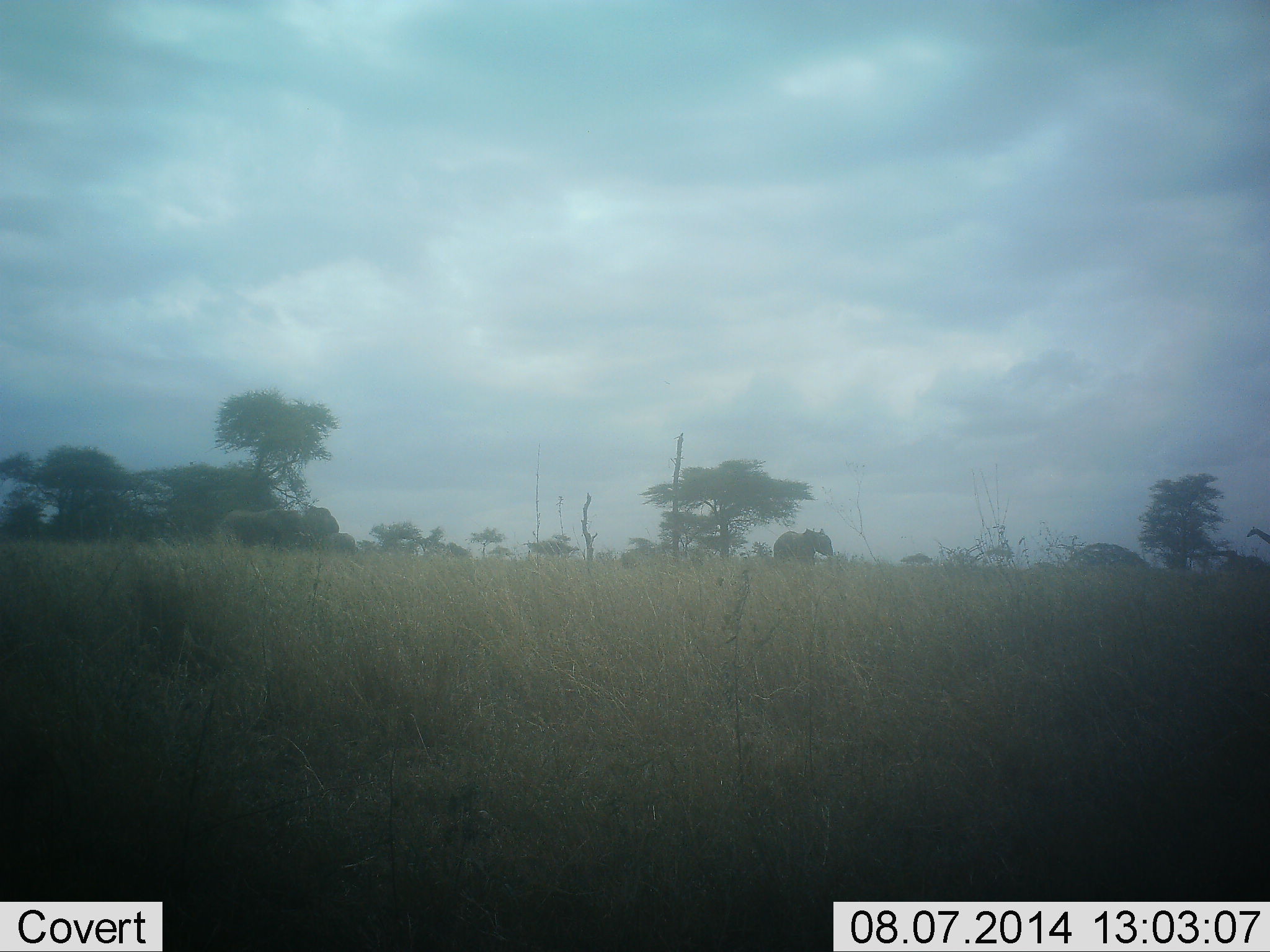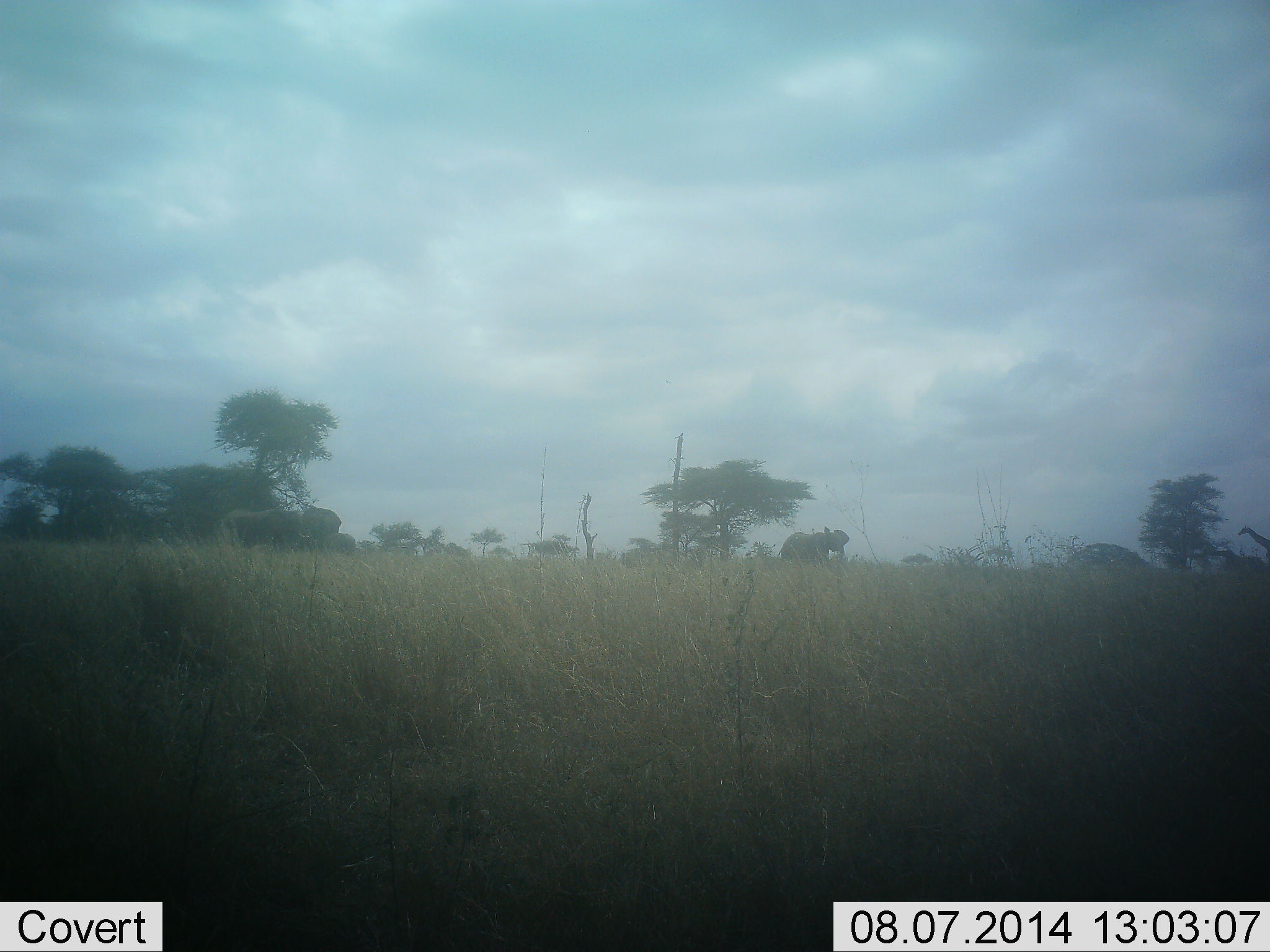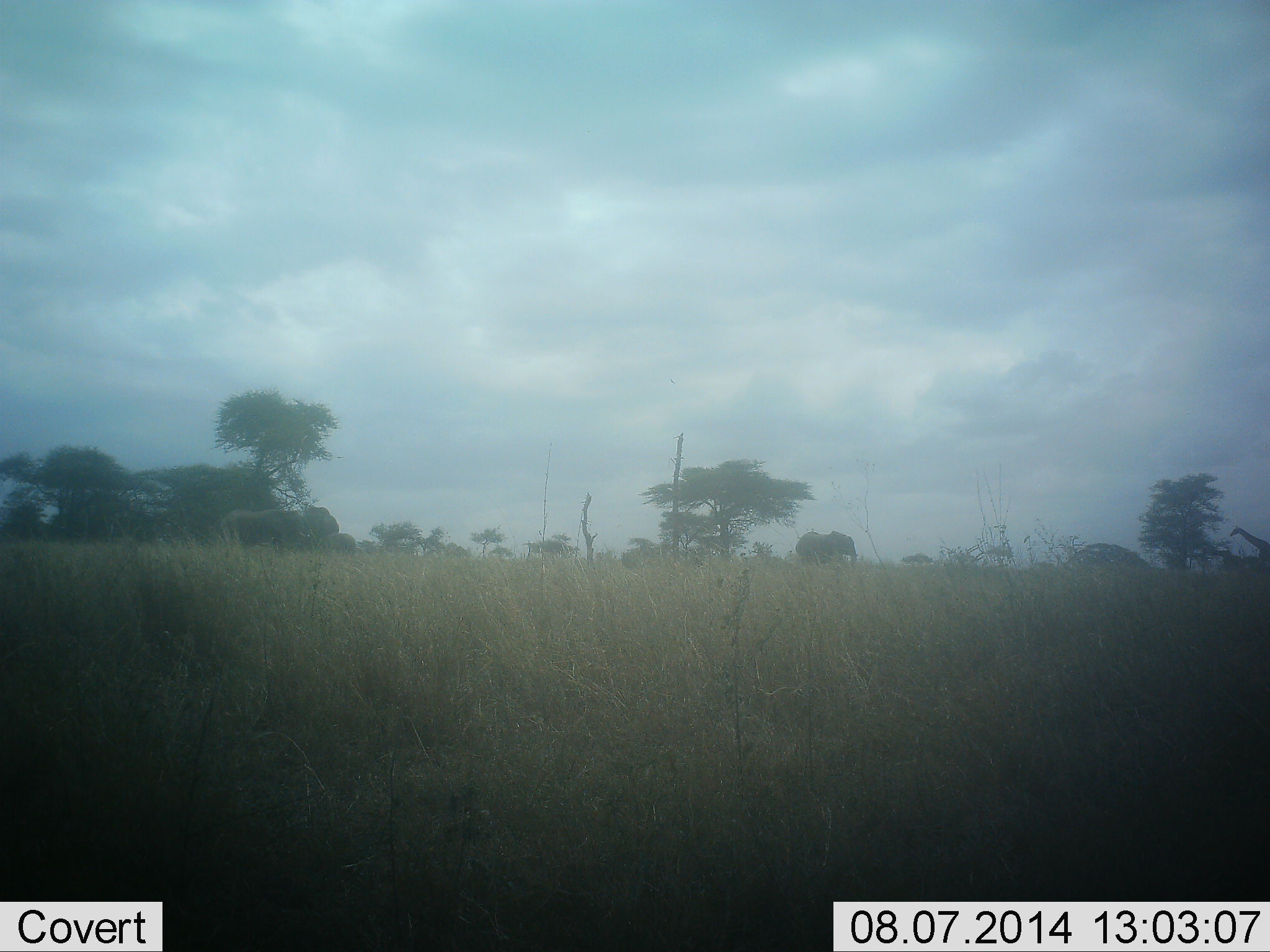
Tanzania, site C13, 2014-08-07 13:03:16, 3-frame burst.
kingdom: Animalia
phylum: Chordata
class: Mammalia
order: Proboscidea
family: Elephantidae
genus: Loxodonta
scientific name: Loxodonta africana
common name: african bush elephant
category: elephant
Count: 2.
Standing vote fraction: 71%.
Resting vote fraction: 0%.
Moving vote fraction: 65%.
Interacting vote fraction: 12%.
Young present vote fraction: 18%.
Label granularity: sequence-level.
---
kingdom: Animalia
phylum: Chordata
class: Mammalia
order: Artiodactyla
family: Giraffidae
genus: Giraffa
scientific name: Giraffa camelopardalis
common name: giraffe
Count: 1.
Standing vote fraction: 20%.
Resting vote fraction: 0%.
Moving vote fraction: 80%.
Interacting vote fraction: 0%.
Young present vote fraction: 0%.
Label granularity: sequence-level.